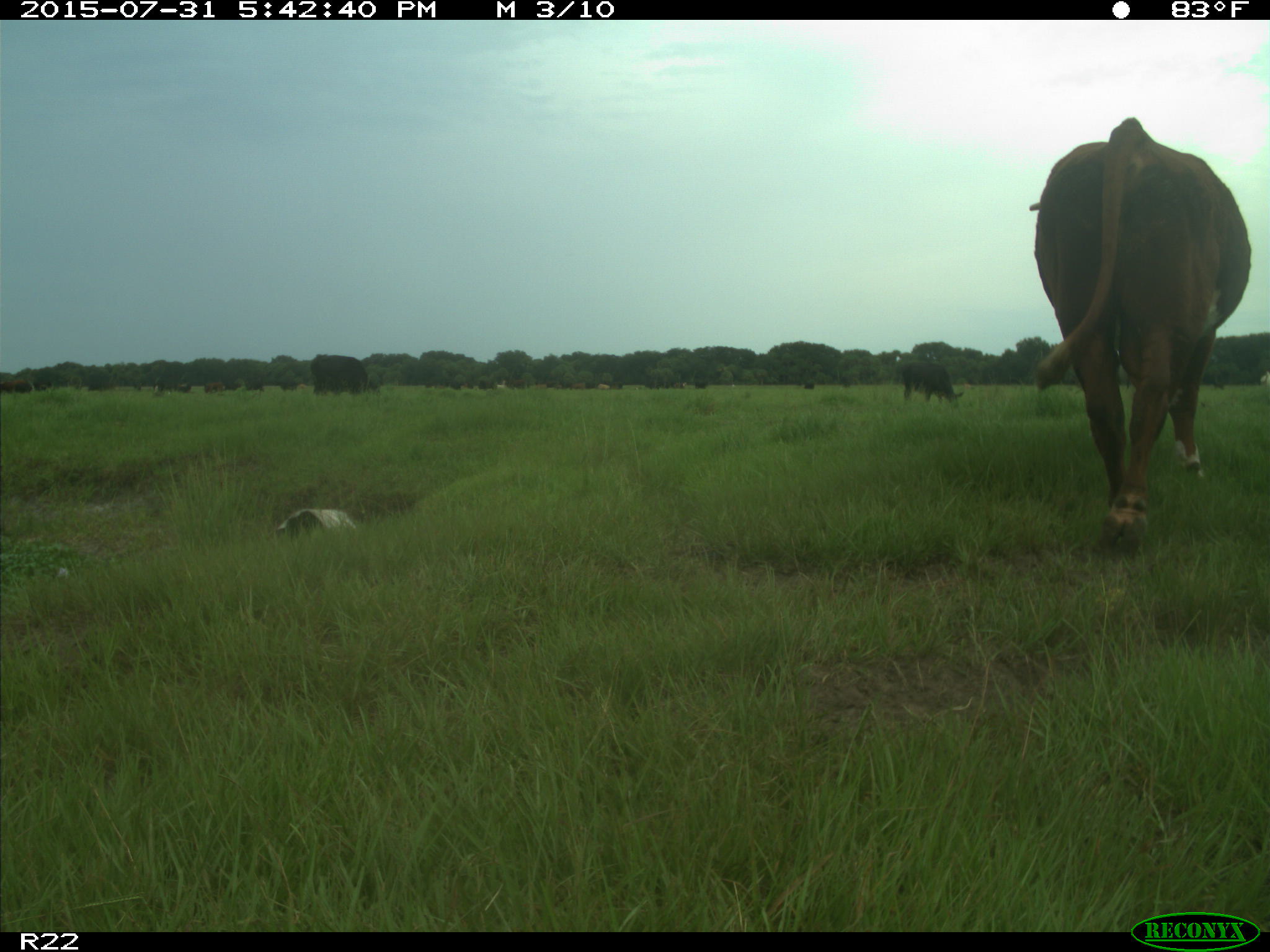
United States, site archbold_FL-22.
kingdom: Animalia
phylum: Chordata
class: Mammalia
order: Artiodactyla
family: Bovidae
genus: Bos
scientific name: Bos taurus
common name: domestic cow